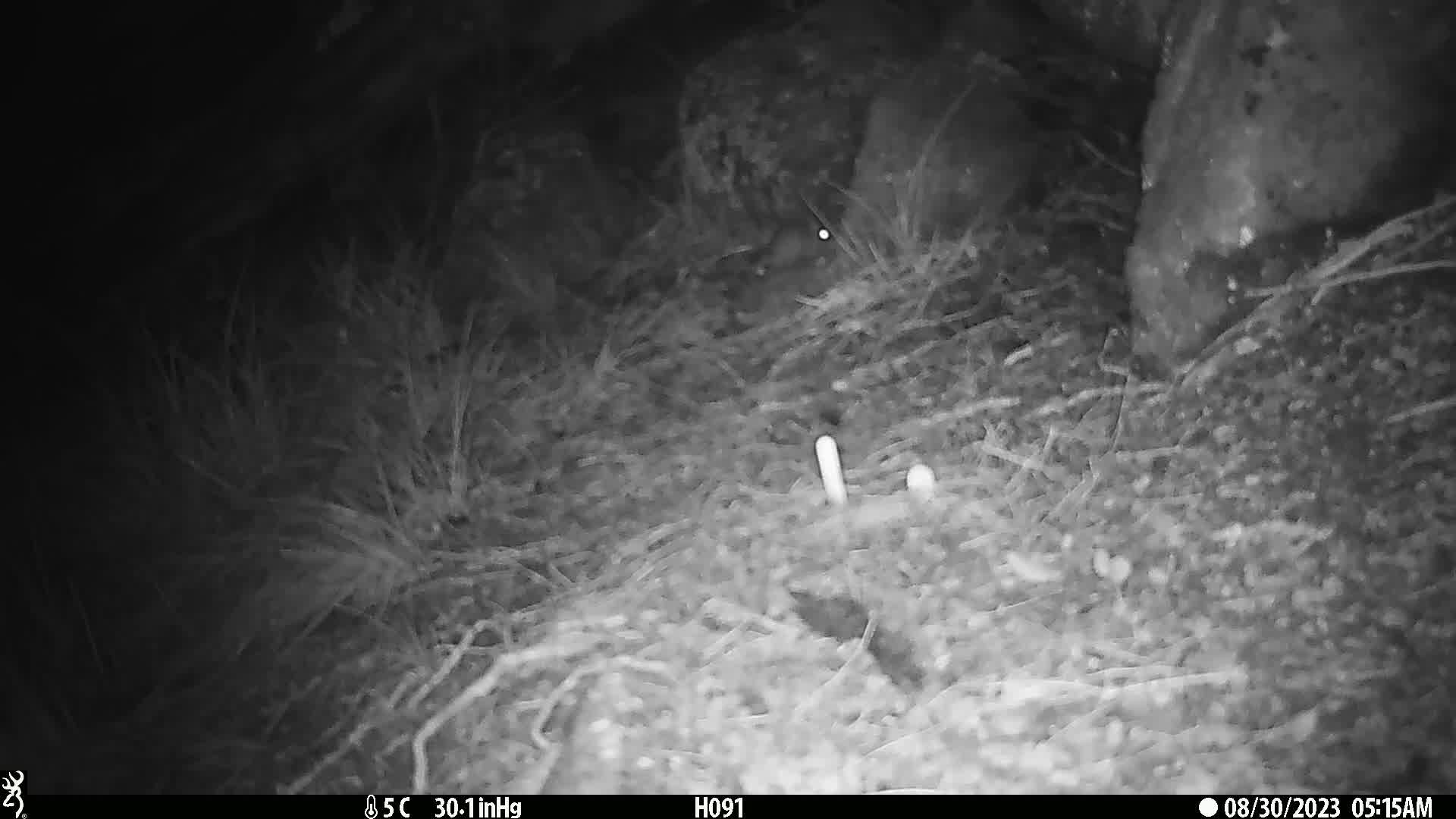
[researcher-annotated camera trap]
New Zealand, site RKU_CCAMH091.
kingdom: Animalia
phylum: Chordata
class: Mammalia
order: Rodentia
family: Muridae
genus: Rattus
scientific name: Rattus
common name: rat